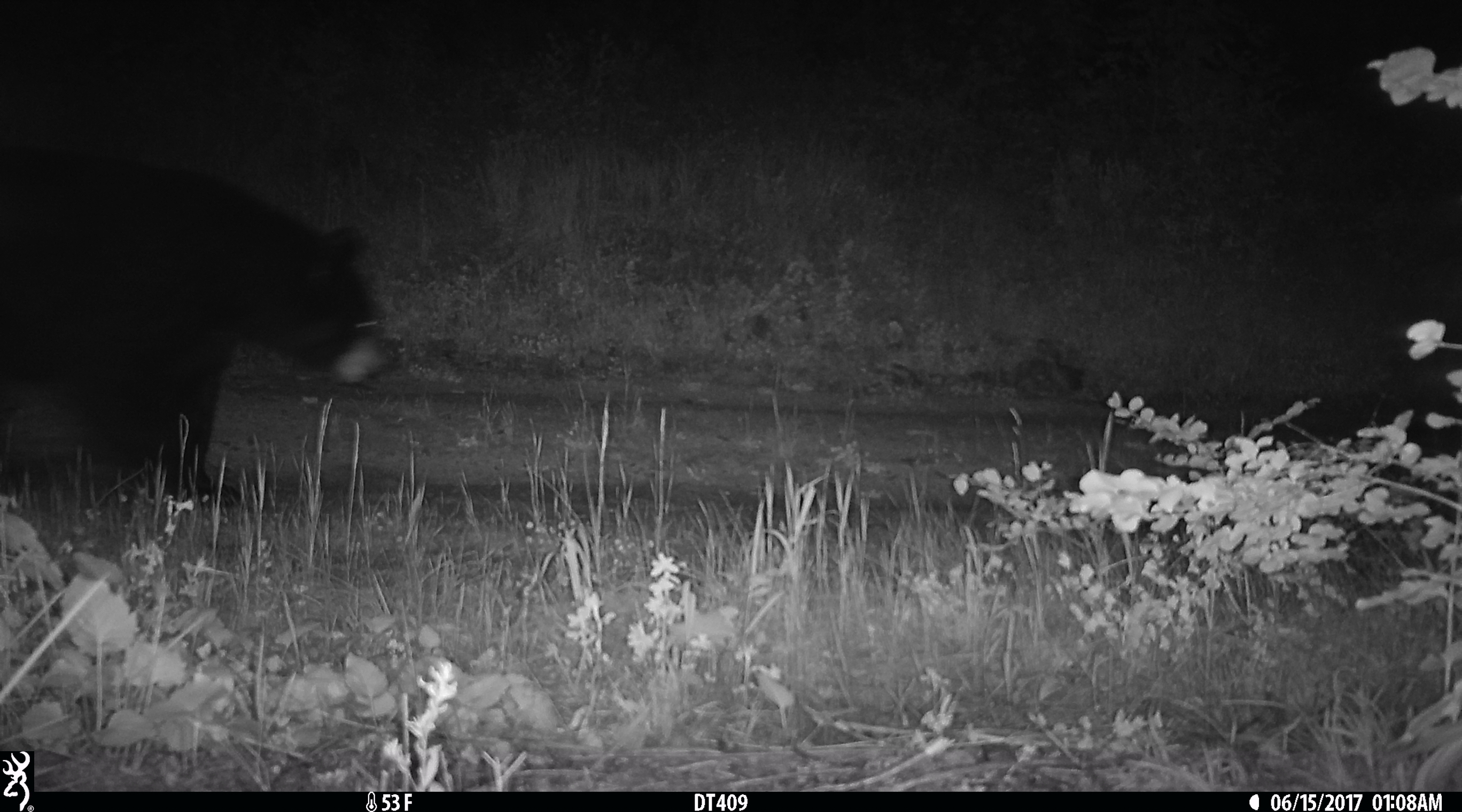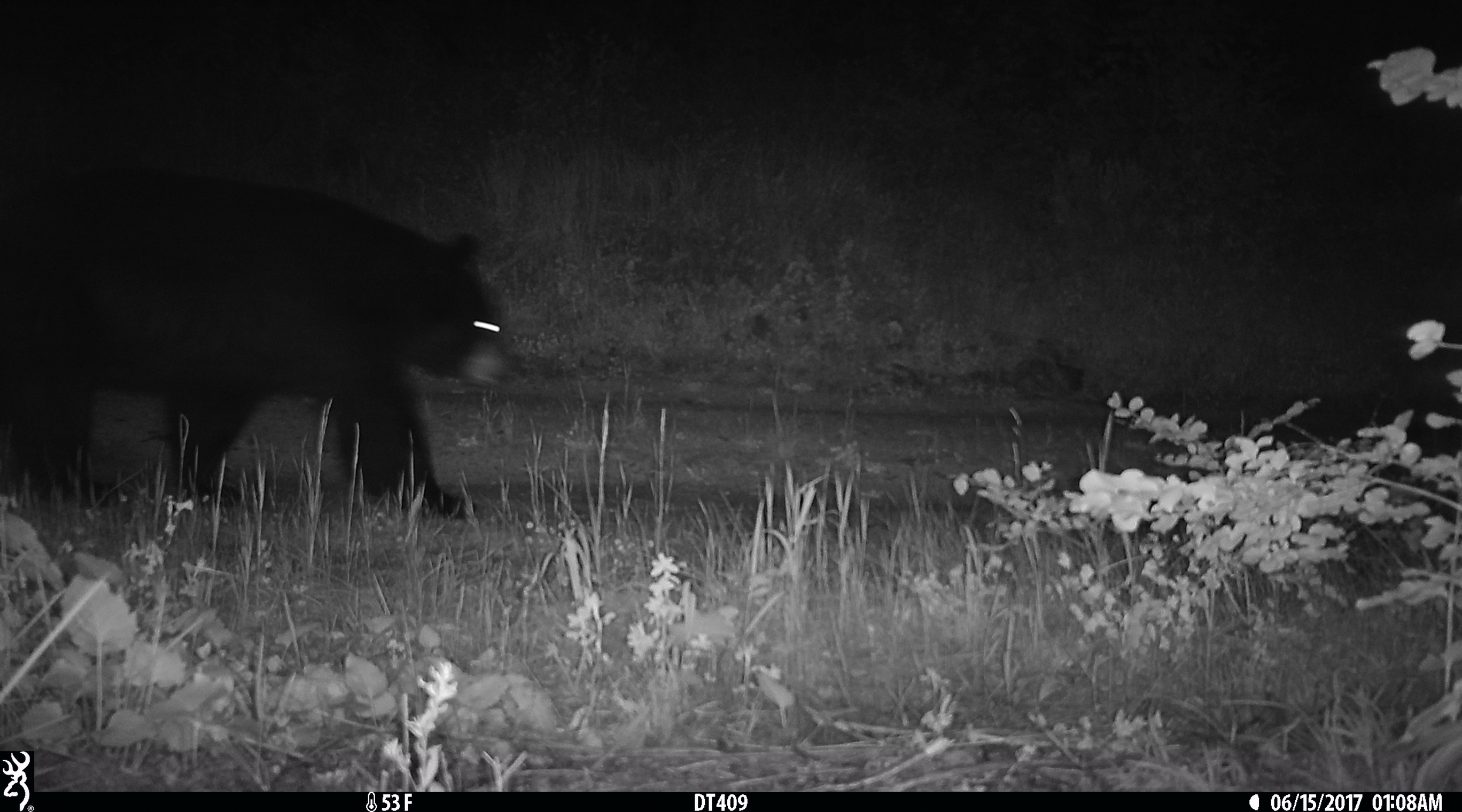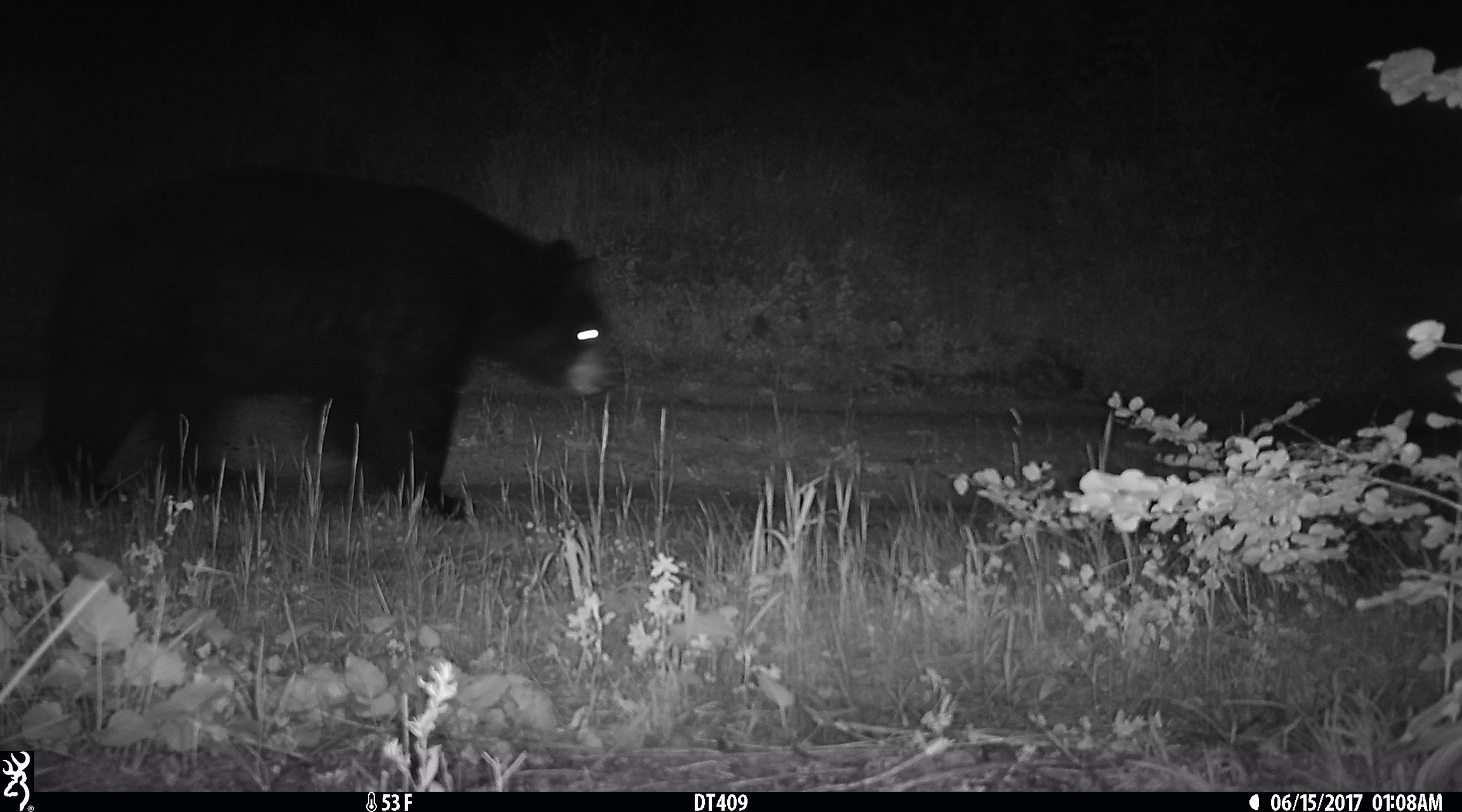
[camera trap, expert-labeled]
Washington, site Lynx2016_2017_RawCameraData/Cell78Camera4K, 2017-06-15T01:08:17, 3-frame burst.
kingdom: Animalia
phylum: Chordata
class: Mammalia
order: Carnivora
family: Ursidae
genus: Ursus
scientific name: Ursus americanus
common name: american black bear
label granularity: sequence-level